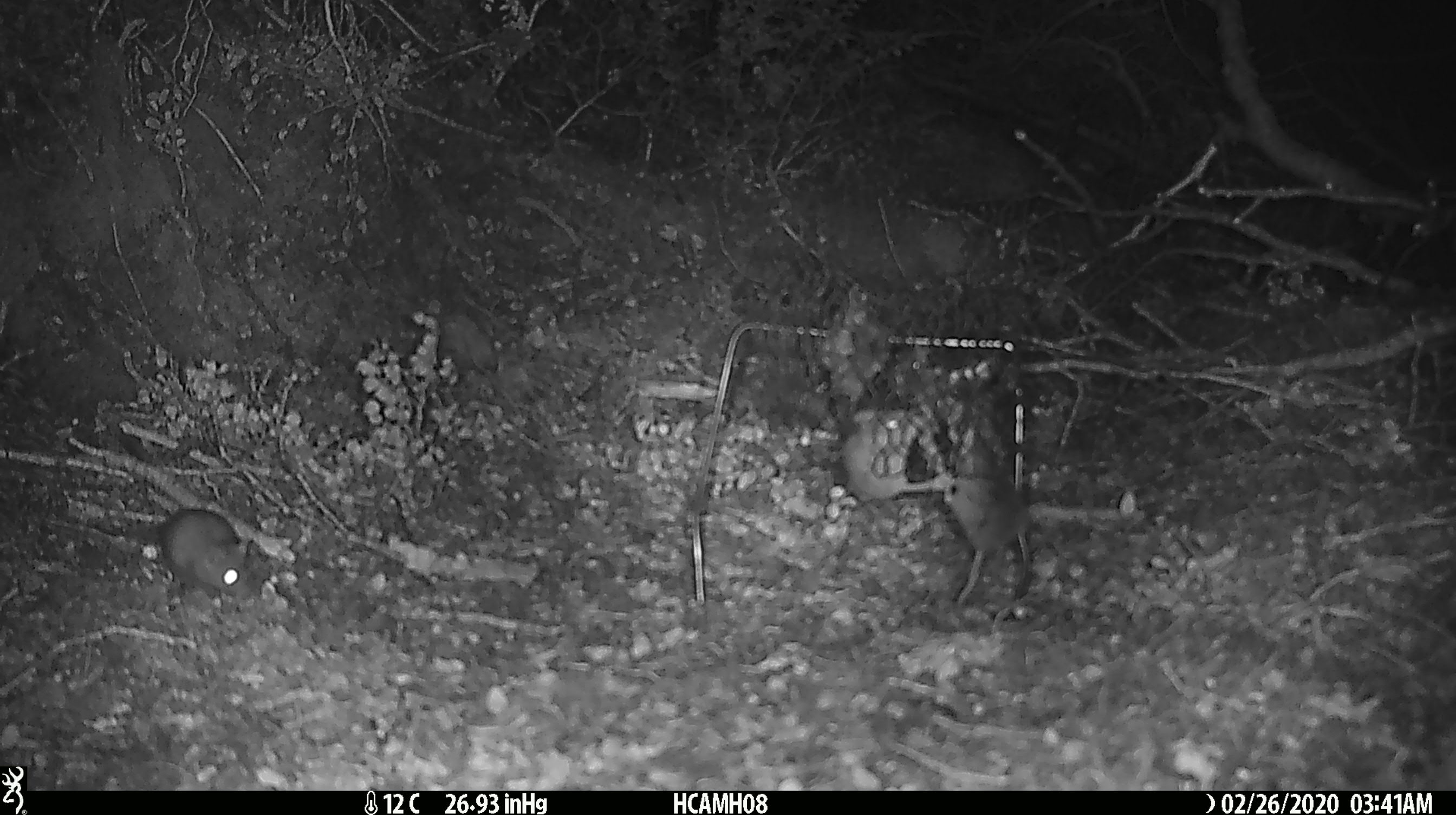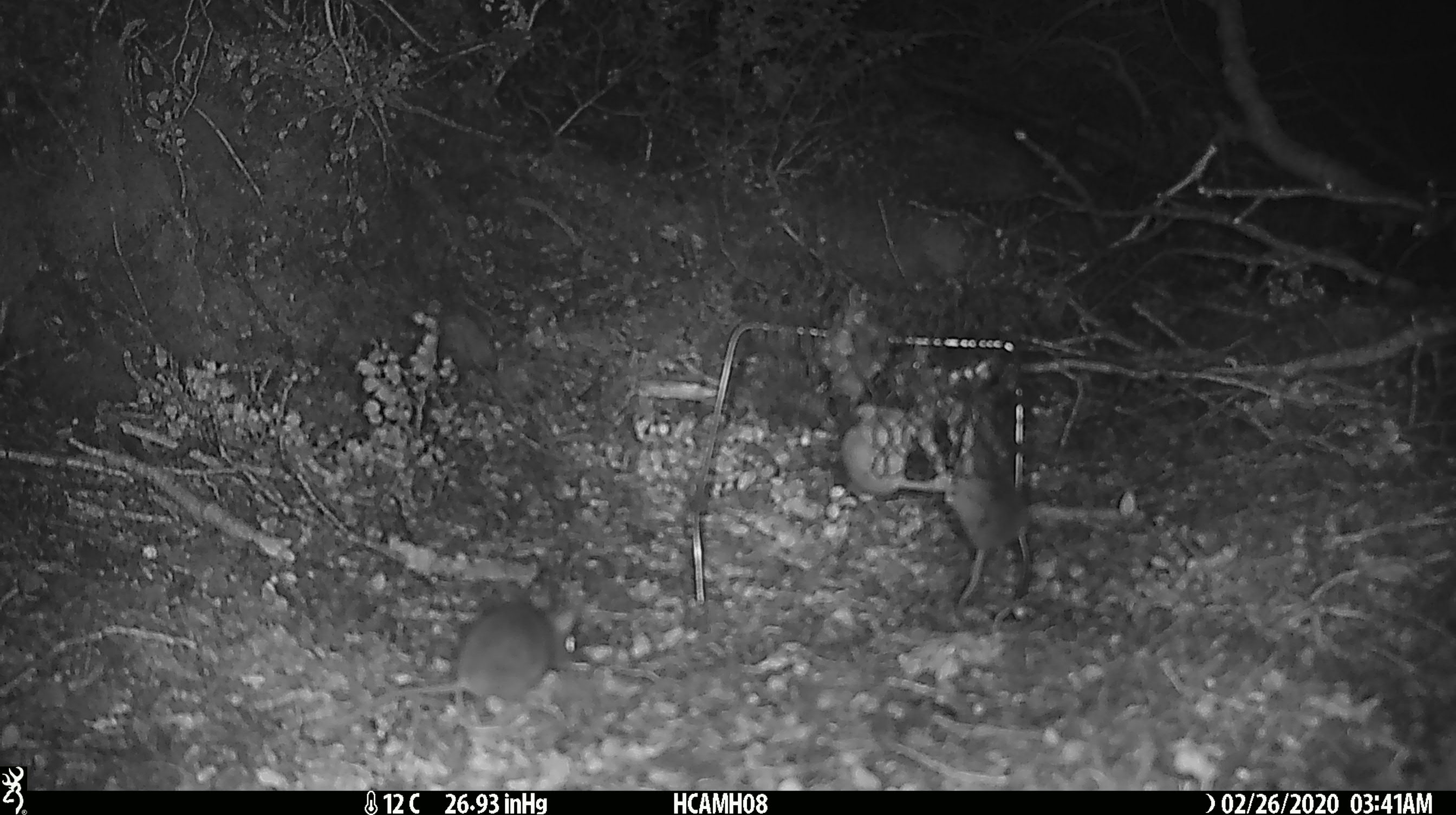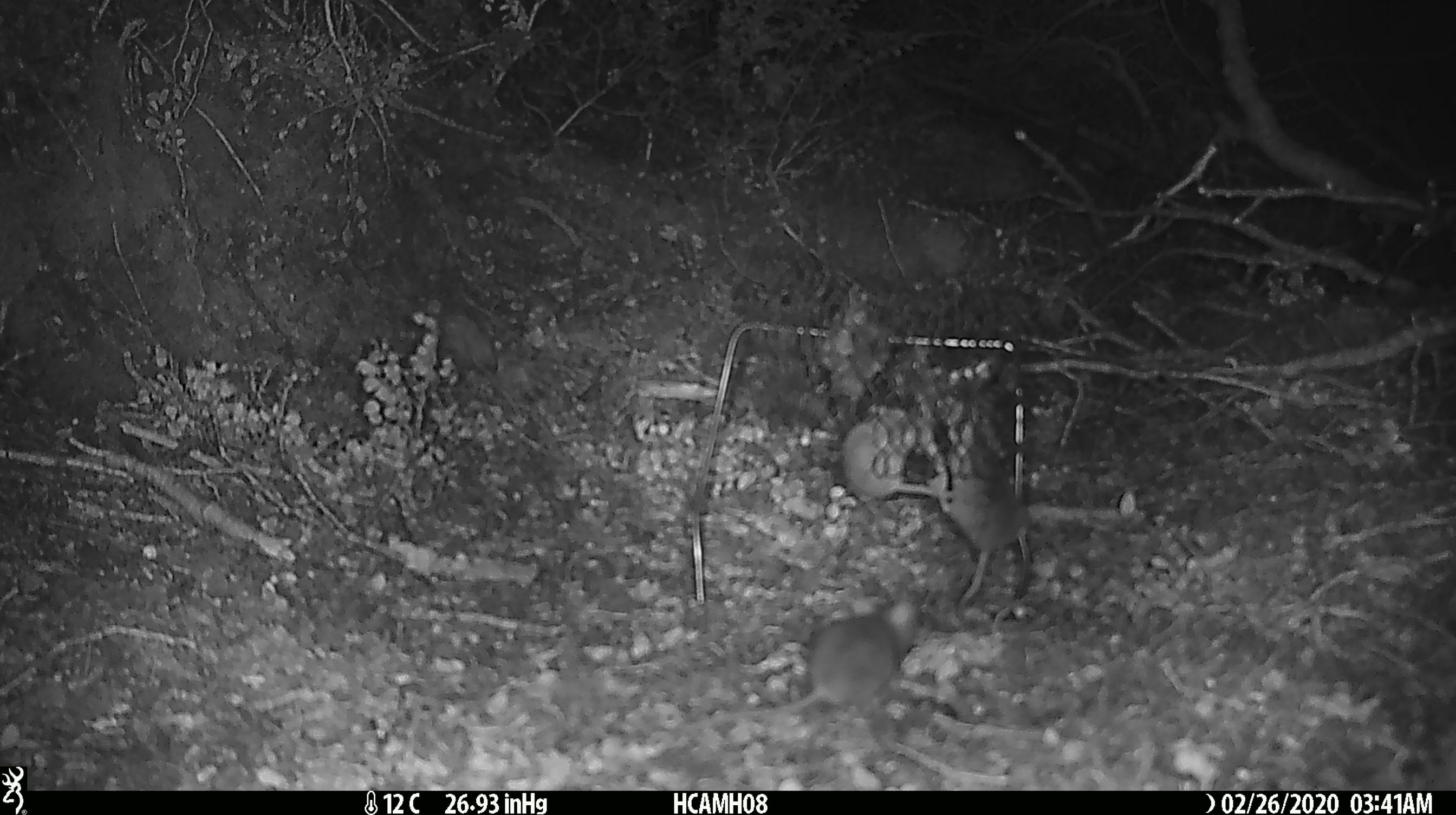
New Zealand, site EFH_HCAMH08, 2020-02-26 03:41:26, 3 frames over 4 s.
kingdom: Animalia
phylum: Chordata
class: Mammalia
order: Rodentia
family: Muridae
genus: Mus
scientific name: Mus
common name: mouse